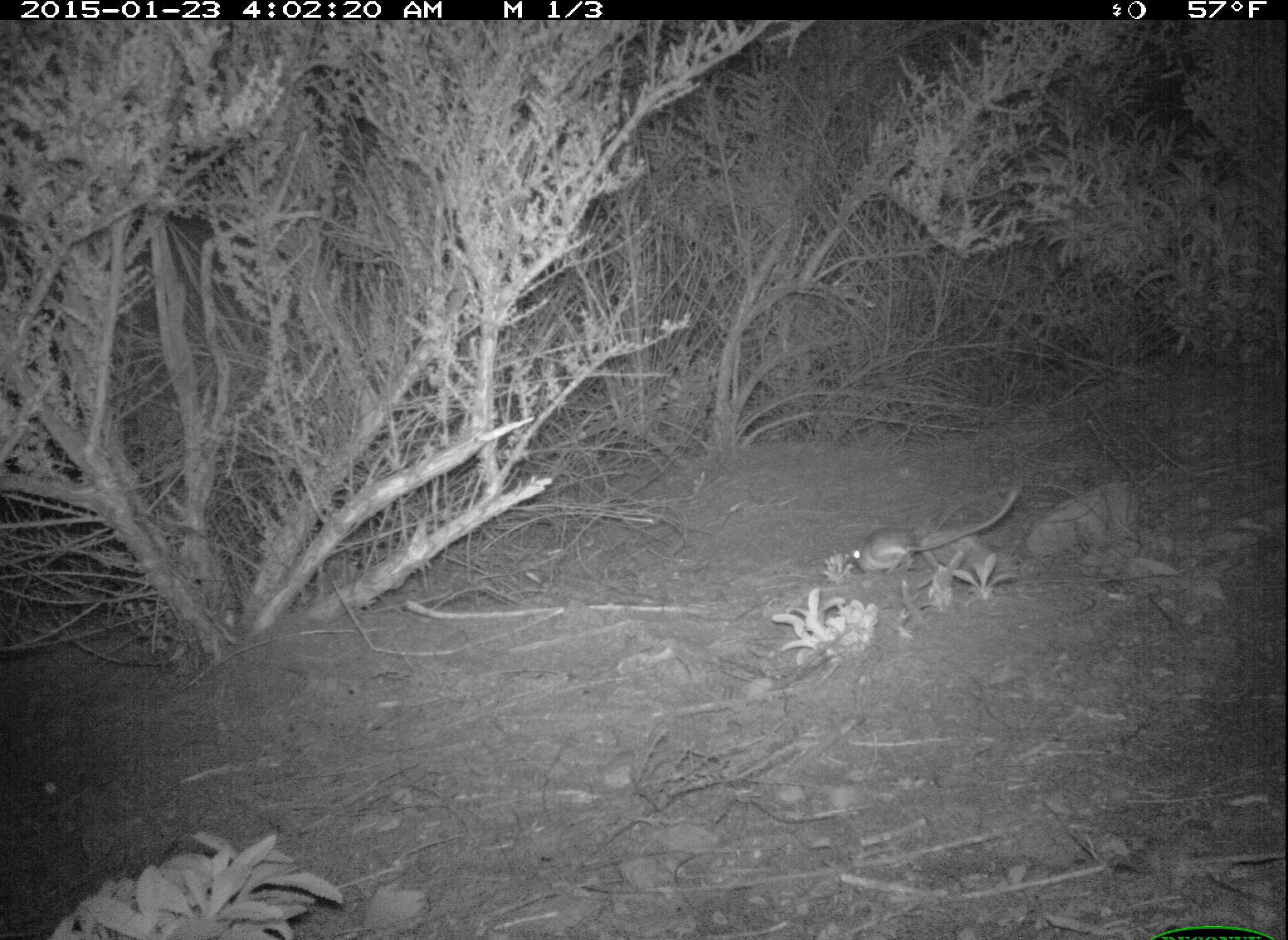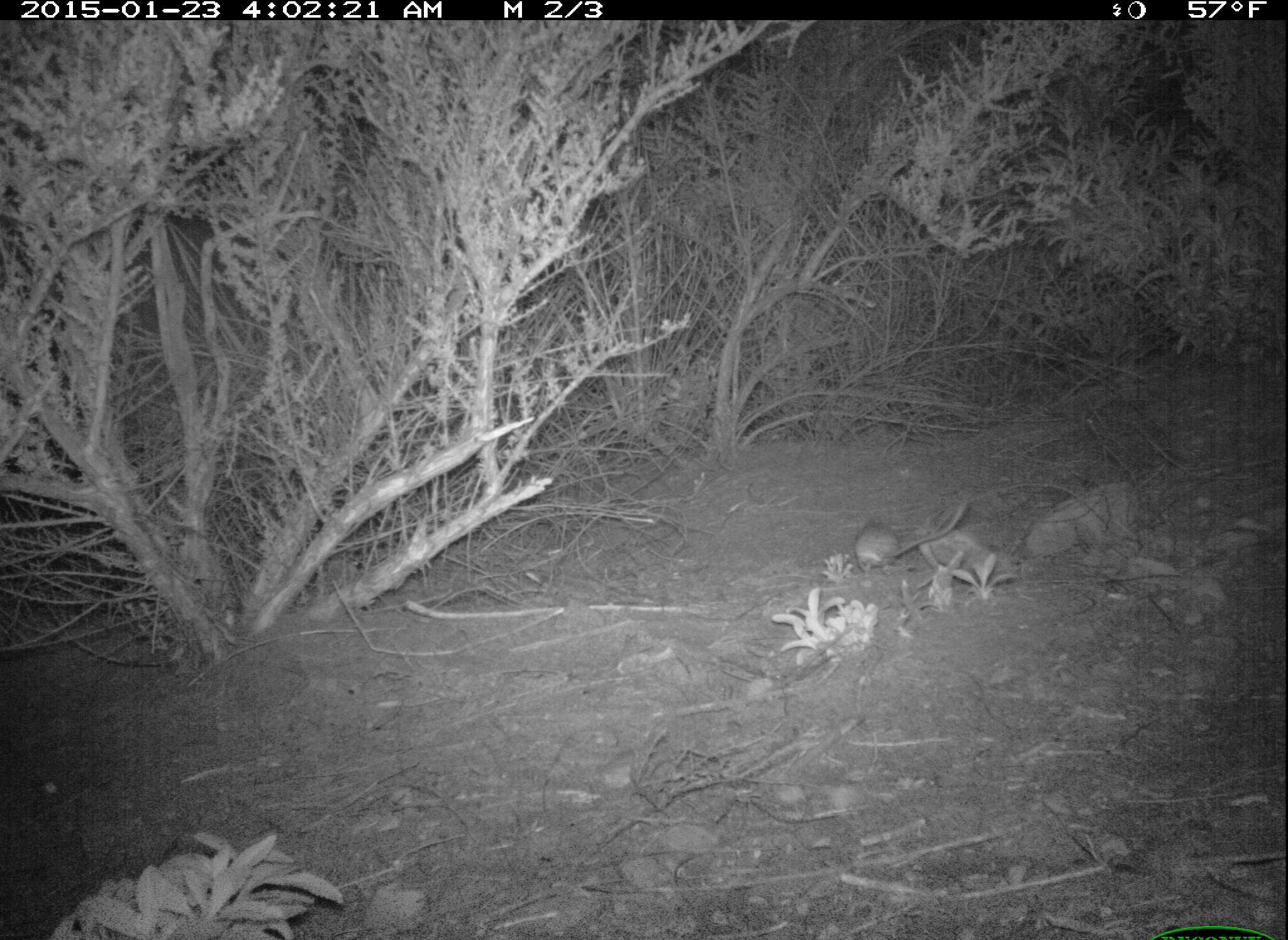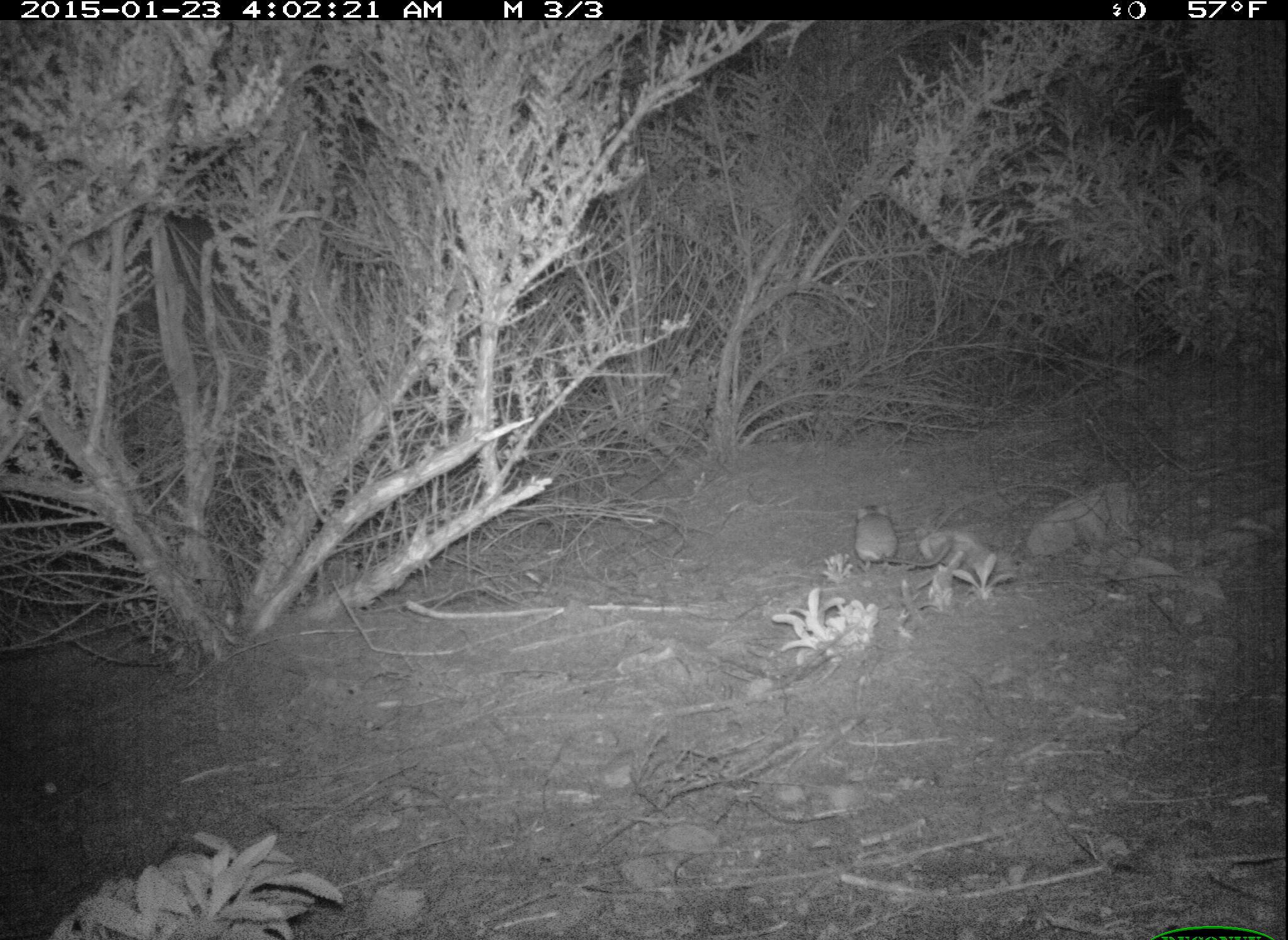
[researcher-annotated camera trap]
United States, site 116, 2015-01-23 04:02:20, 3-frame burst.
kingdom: Animalia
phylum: Chordata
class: Mammalia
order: Rodentia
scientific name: Rodentia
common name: rodent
Rodent (Rodentia).